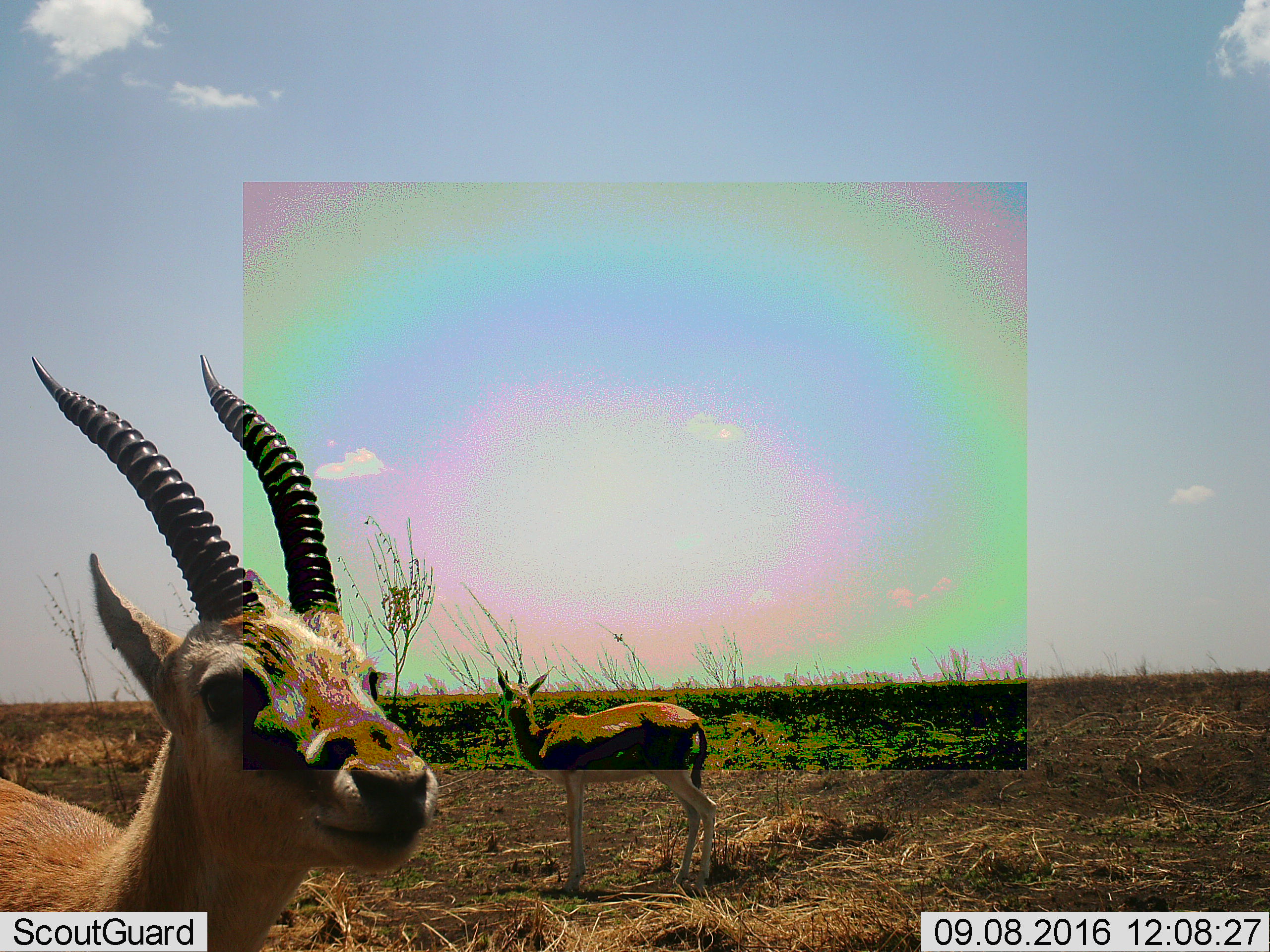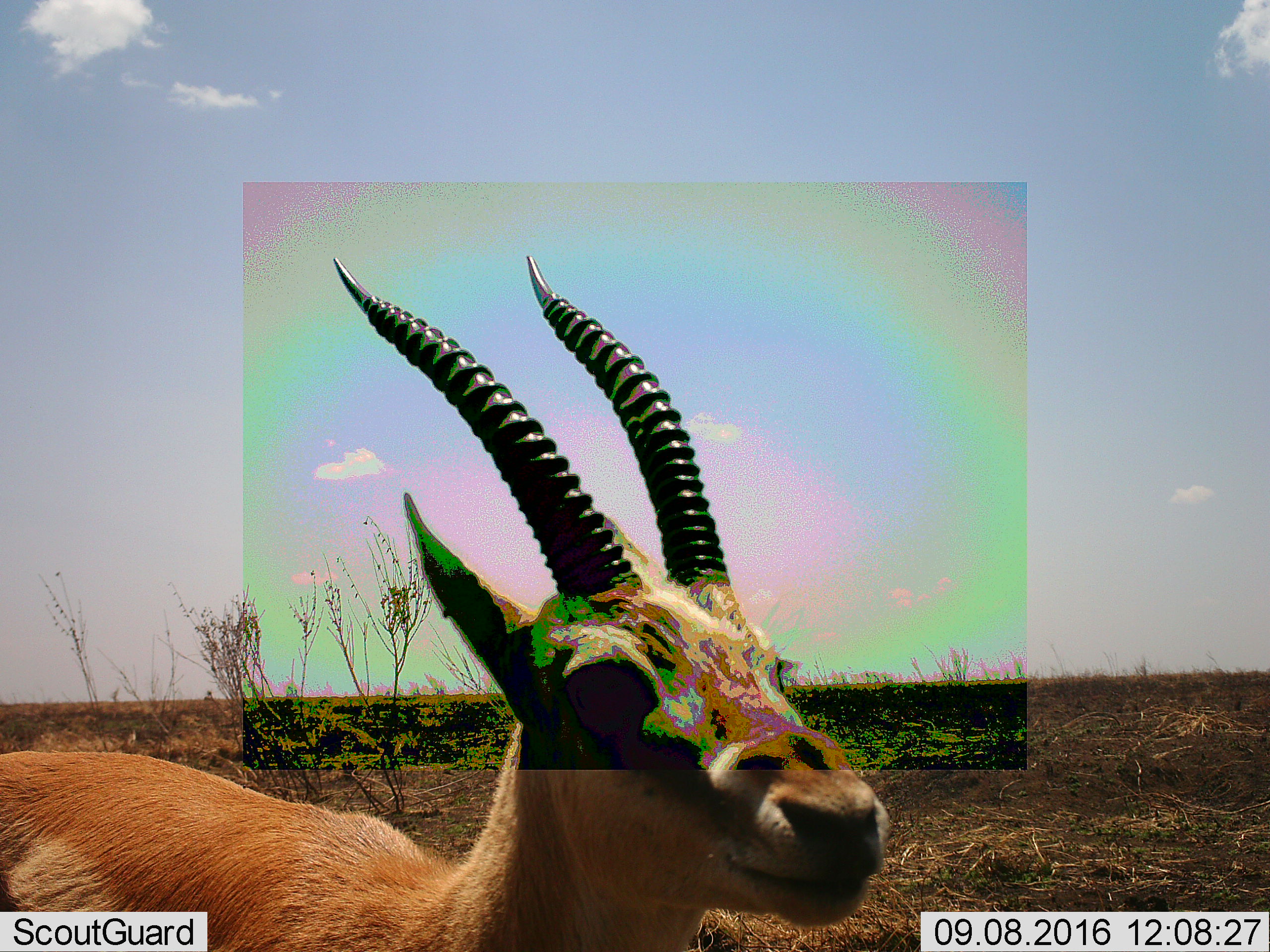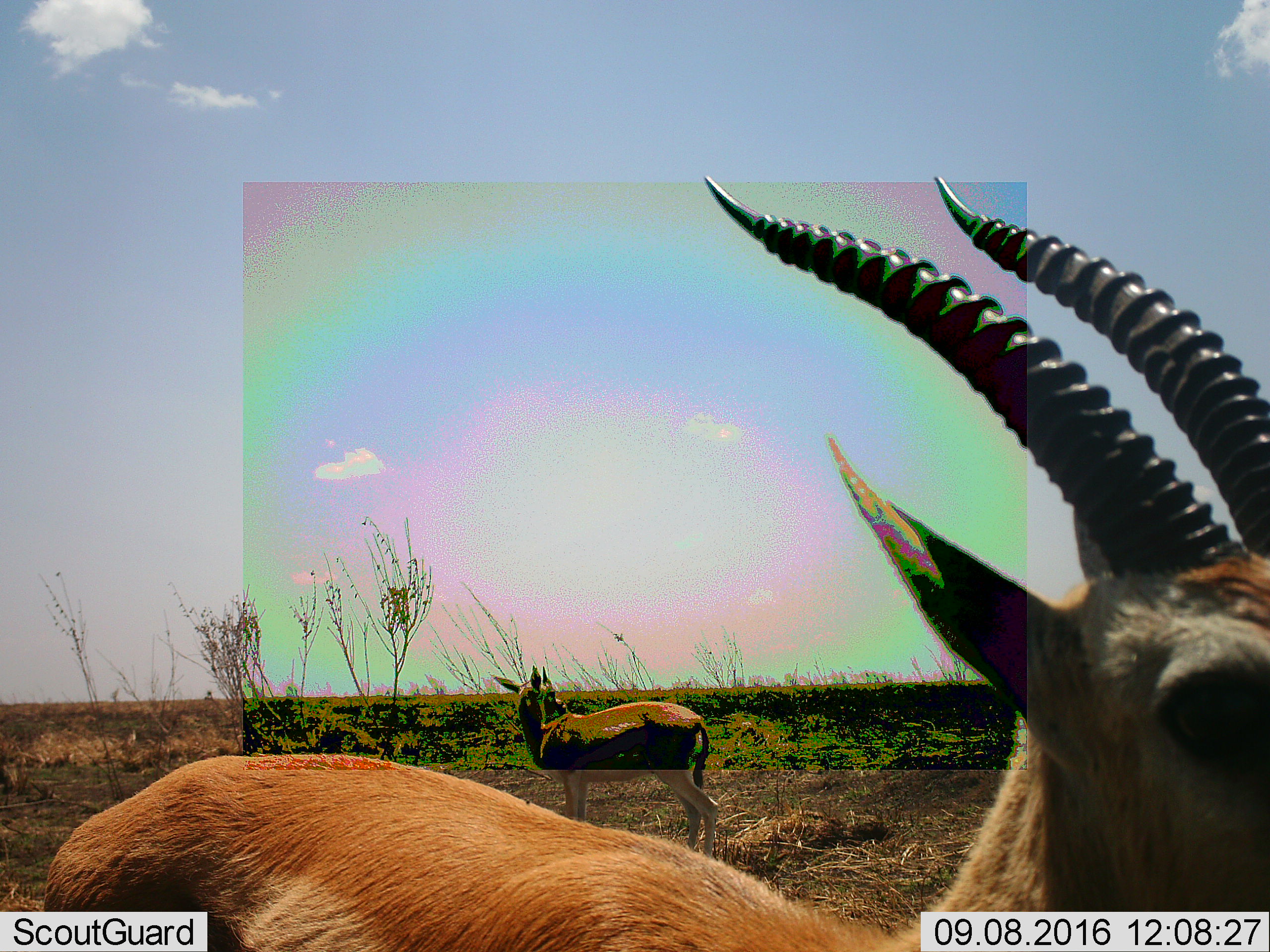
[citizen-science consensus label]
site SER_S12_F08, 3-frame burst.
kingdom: Animalia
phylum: Chordata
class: Mammalia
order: Artiodactyla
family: Bovidae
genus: Eudorcas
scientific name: Eudorcas thomsonii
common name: thomson's gazelle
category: gazellethomsons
Gazellethomsons (thomson's gazelle) (Eudorcas thomsonii), count 2. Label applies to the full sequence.